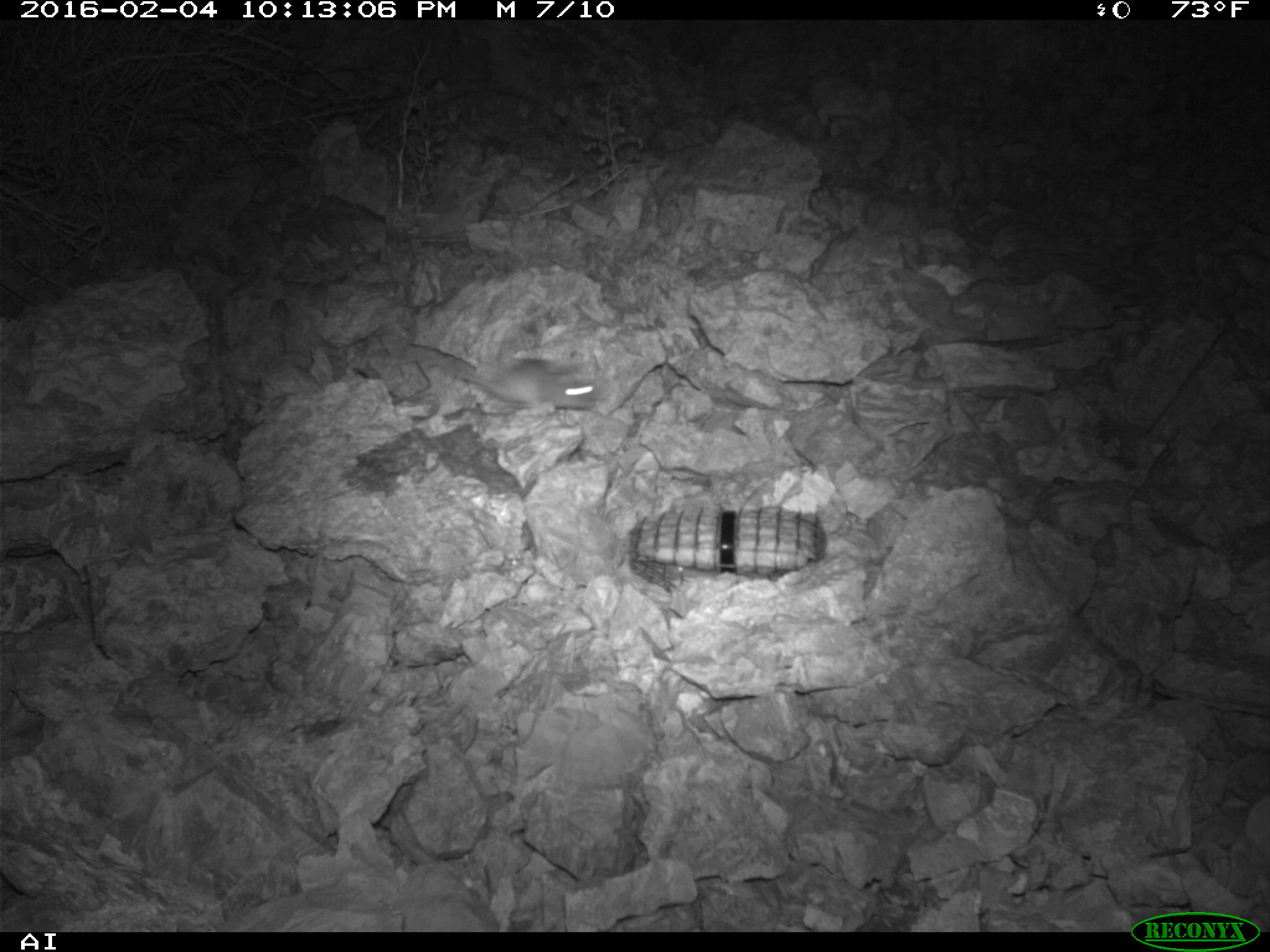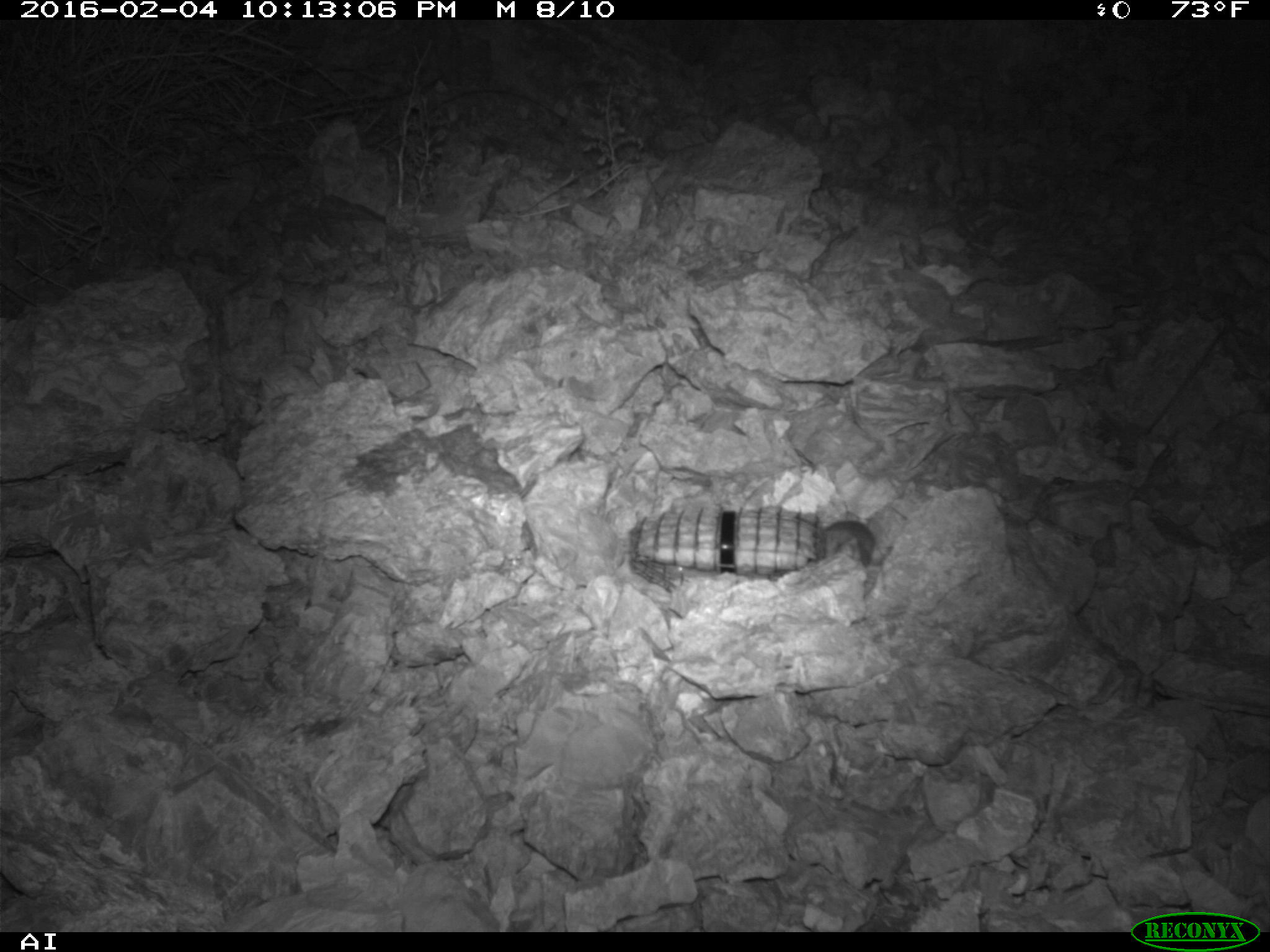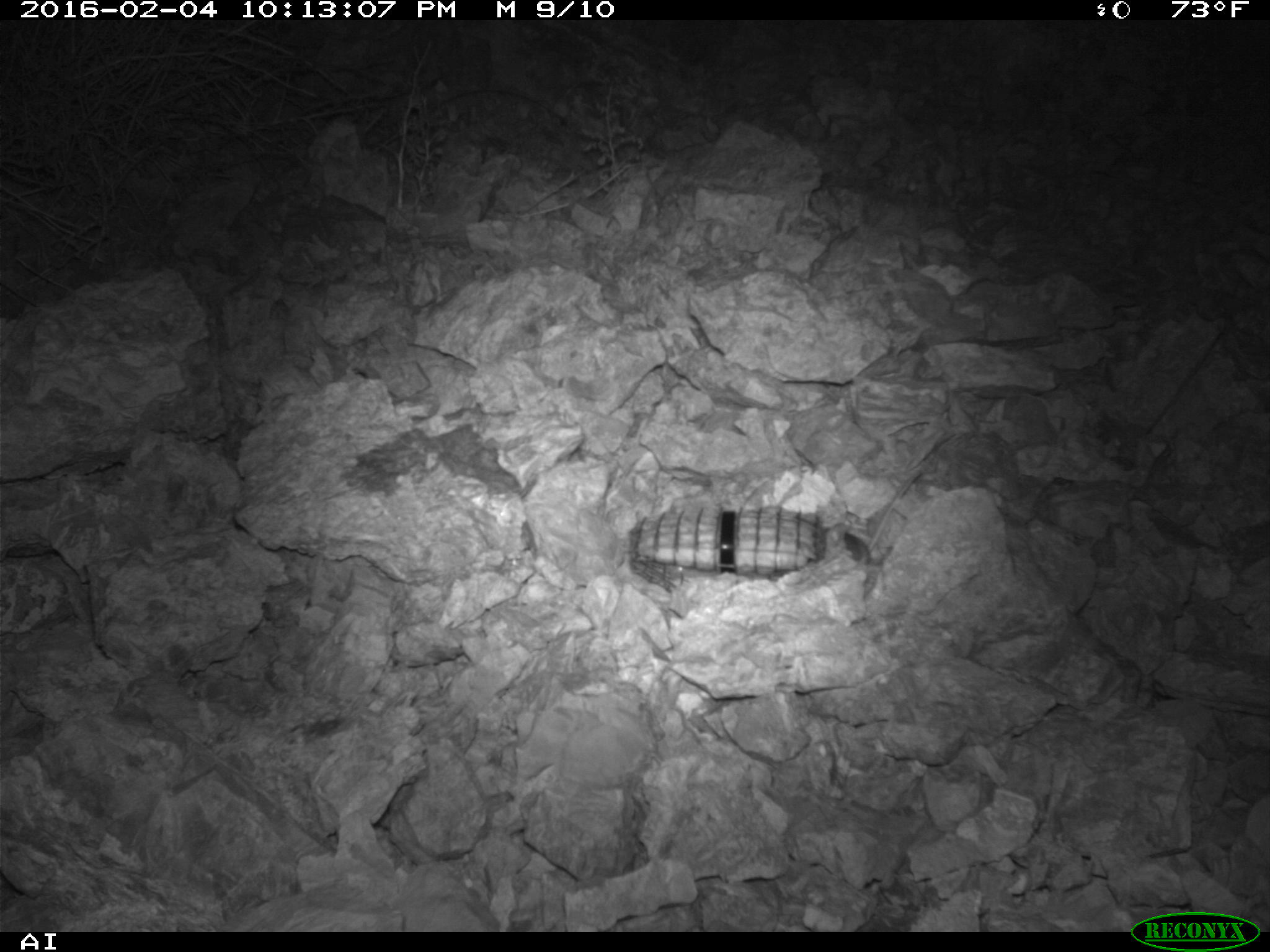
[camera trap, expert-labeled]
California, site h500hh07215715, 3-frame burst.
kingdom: Animalia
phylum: Chordata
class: Mammalia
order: Rodentia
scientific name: Rodentia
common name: rodent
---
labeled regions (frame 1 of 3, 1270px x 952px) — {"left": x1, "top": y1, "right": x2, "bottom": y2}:
rodent: {"left": 450, "top": 359, "right": 597, "bottom": 409}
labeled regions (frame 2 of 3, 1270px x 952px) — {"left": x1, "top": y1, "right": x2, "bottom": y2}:
rodent: {"left": 814, "top": 498, "right": 876, "bottom": 588}